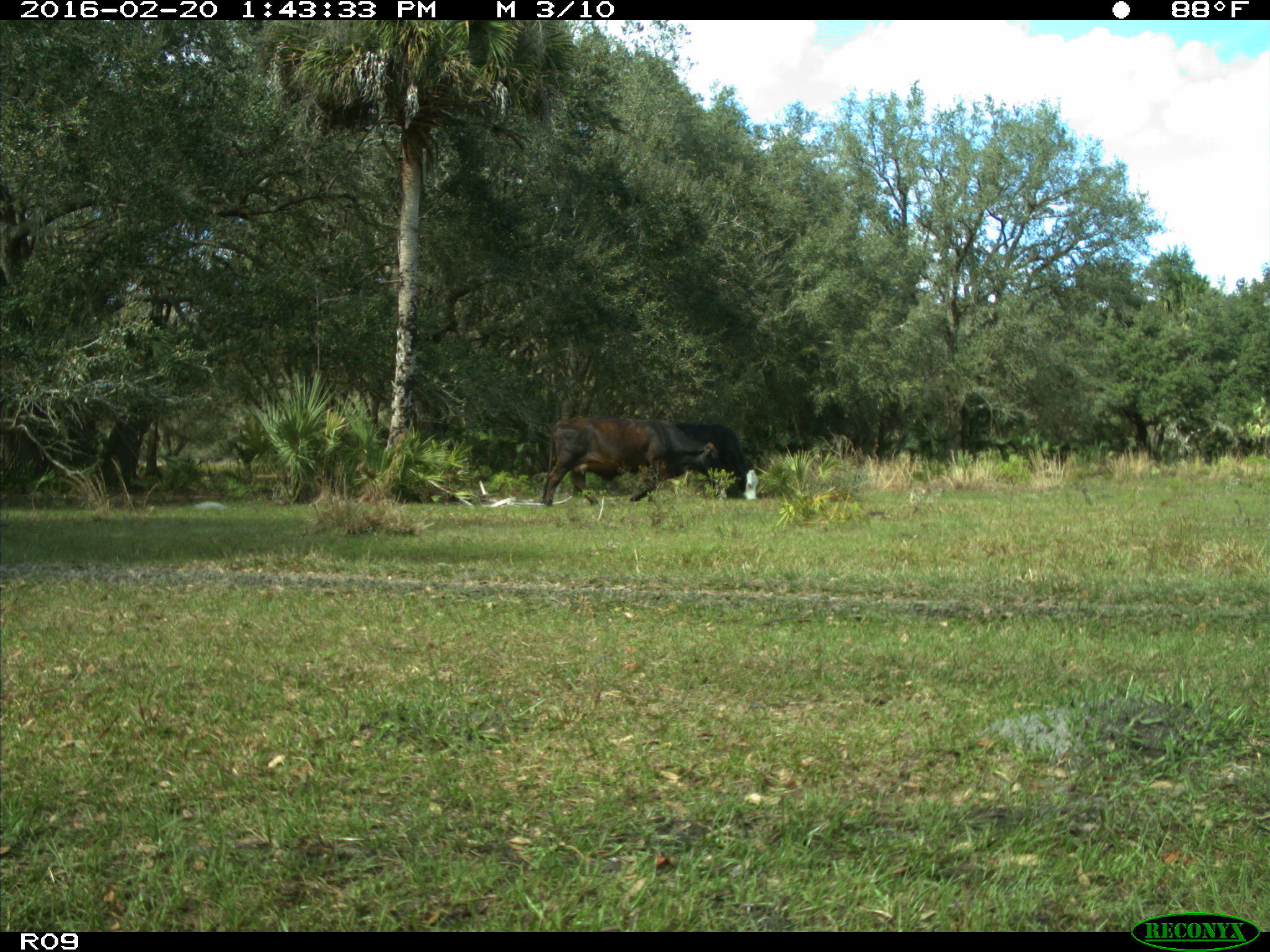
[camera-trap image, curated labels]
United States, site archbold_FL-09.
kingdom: Animalia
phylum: Chordata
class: Mammalia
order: Artiodactyla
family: Bovidae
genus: Bos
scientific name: Bos taurus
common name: domestic cow